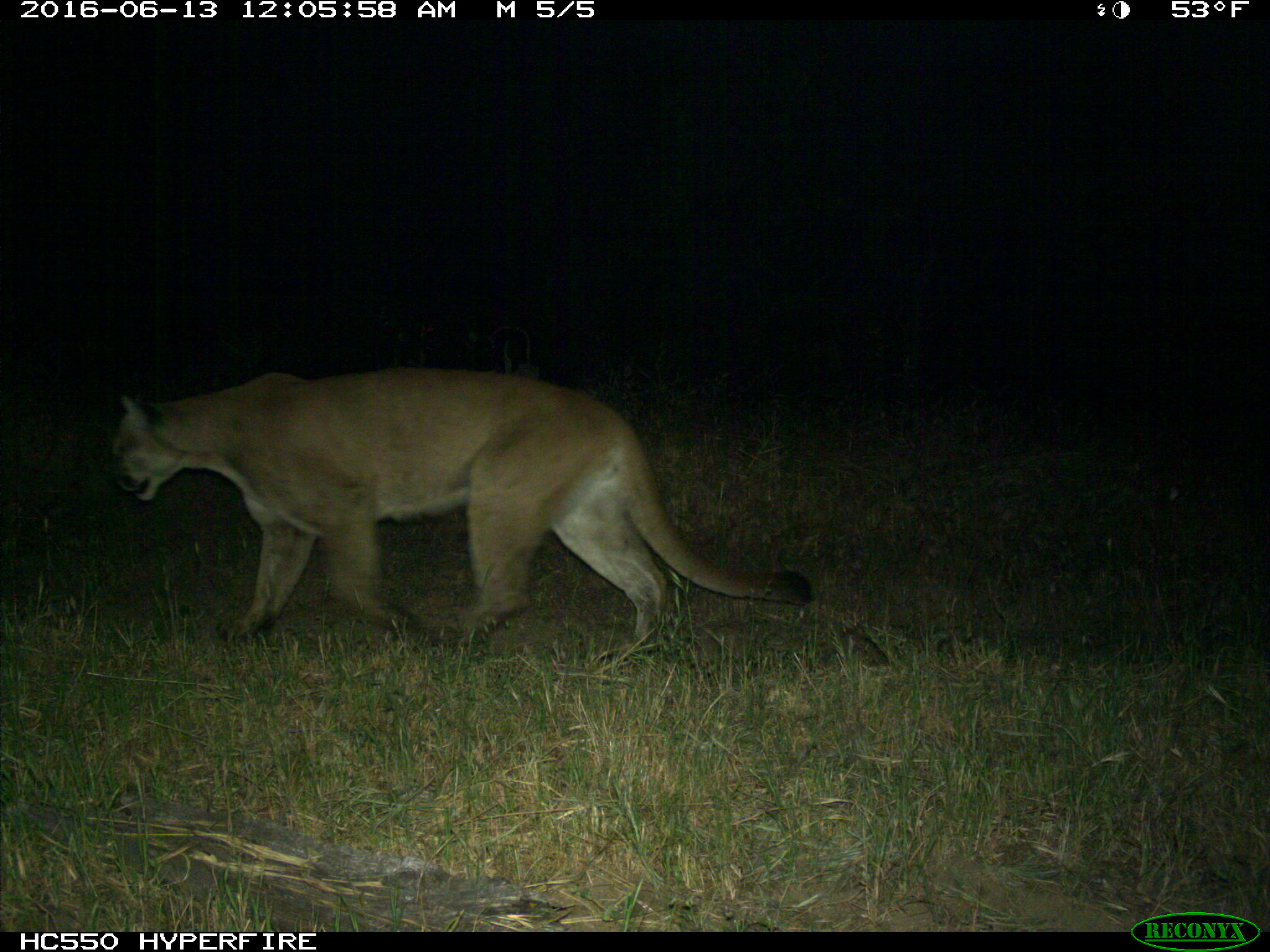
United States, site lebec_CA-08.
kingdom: Animalia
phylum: Chordata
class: Mammalia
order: Carnivora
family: Felidae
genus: Puma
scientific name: Puma concolor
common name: mountain lion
Puma concolor (mountain lion).